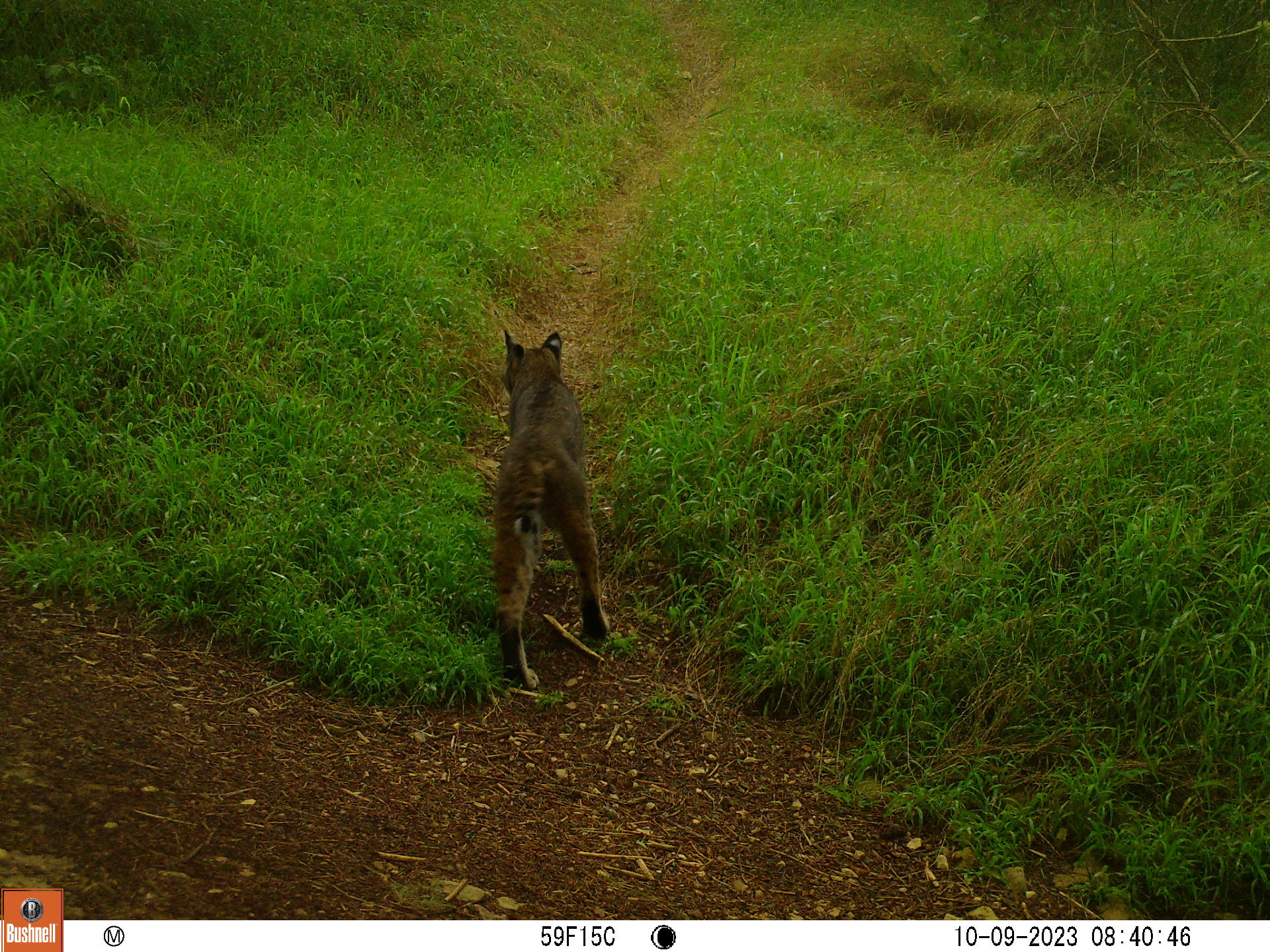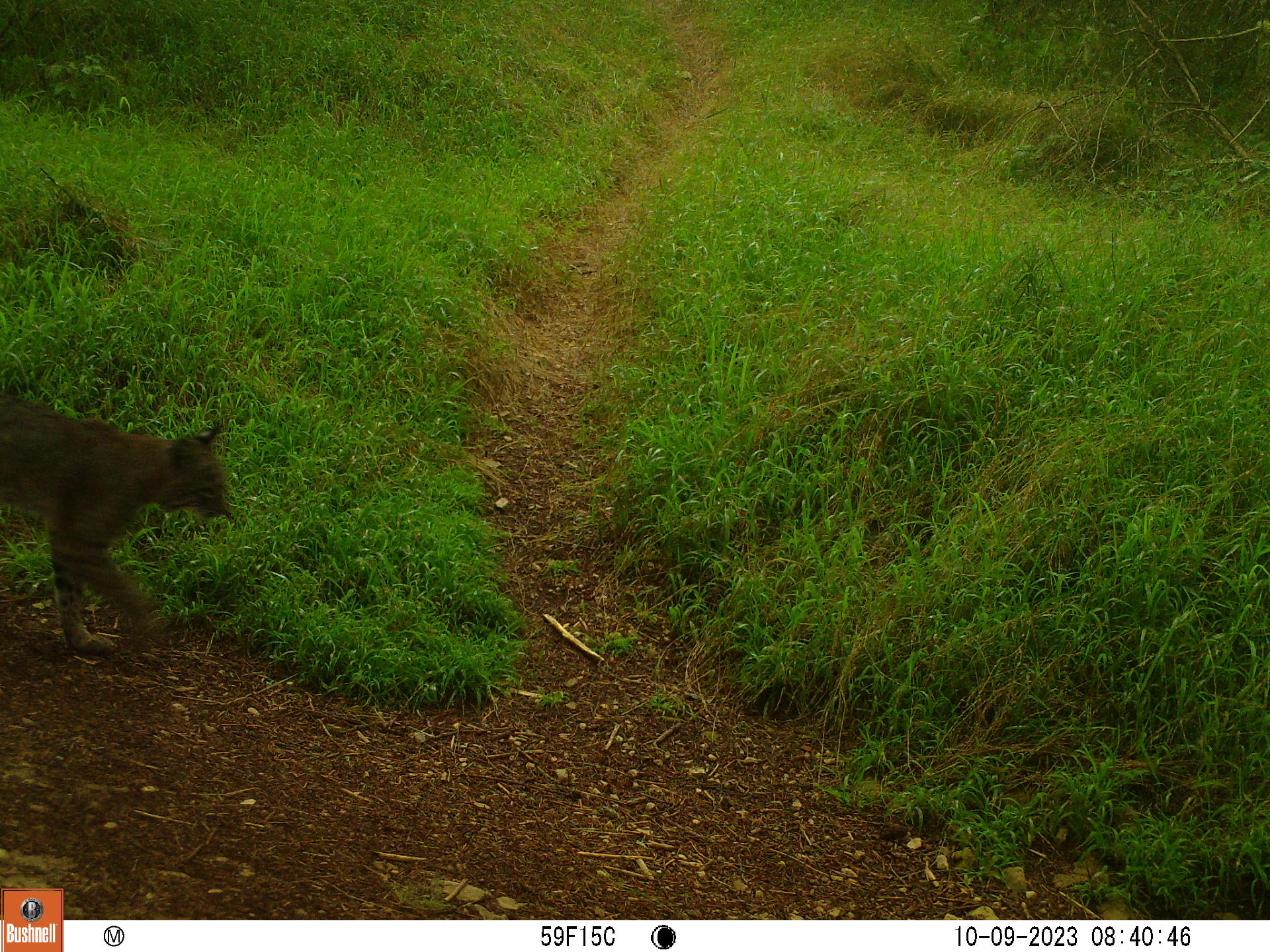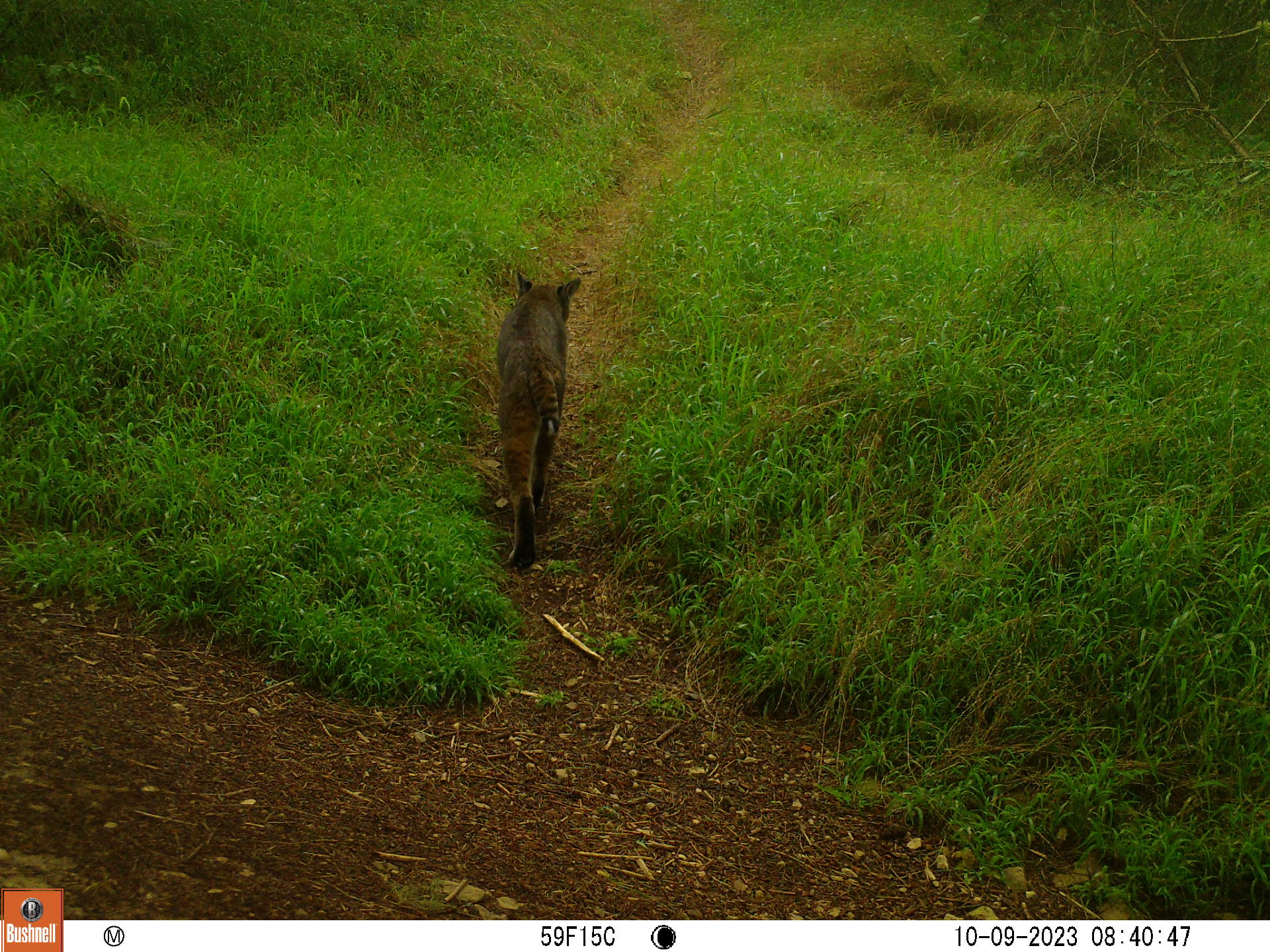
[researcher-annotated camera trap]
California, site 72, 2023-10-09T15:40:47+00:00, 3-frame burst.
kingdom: Animalia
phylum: Chordata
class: Mammalia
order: Carnivora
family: Felidae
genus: Lynx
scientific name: Lynx rufus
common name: bobcat